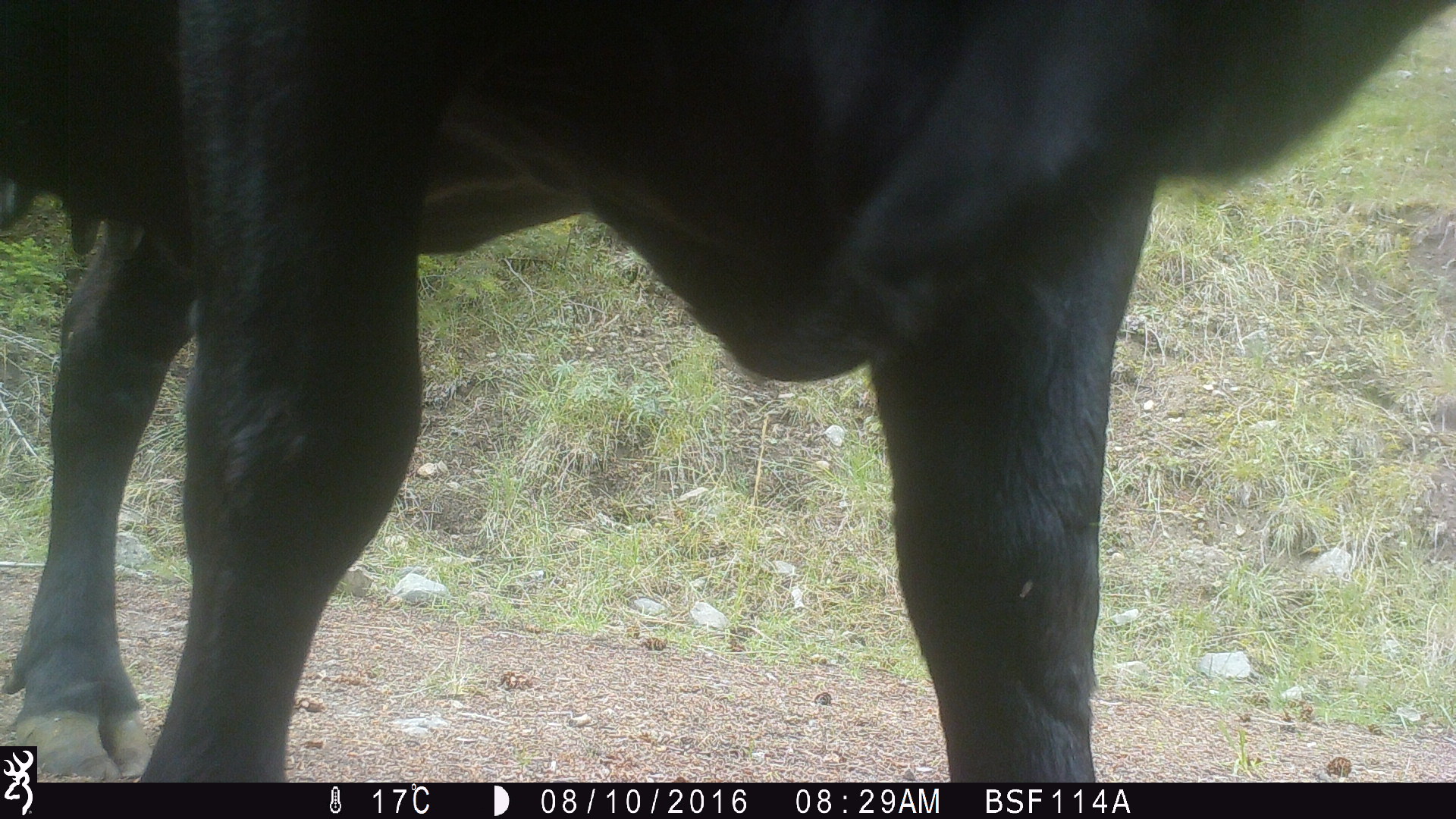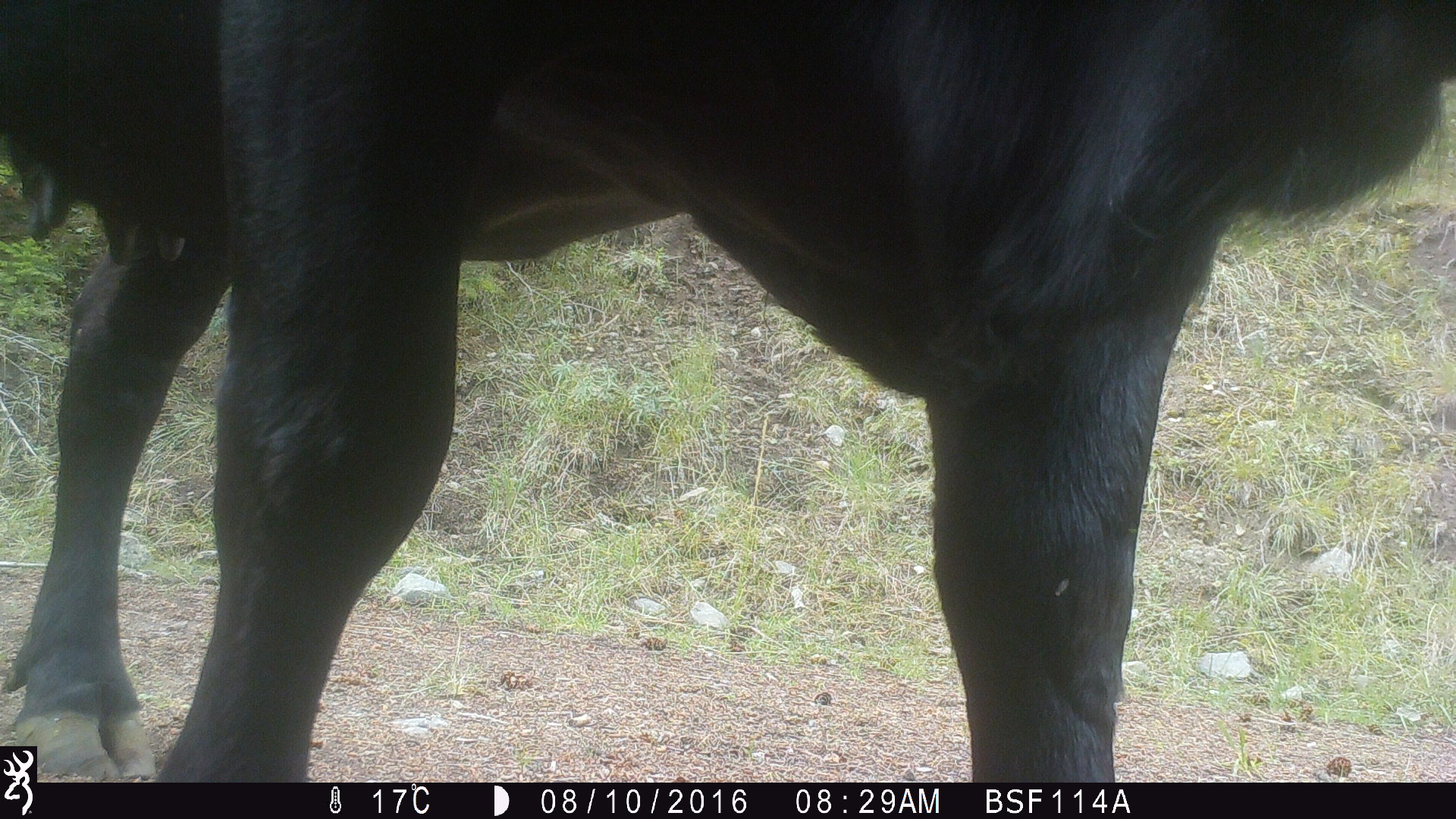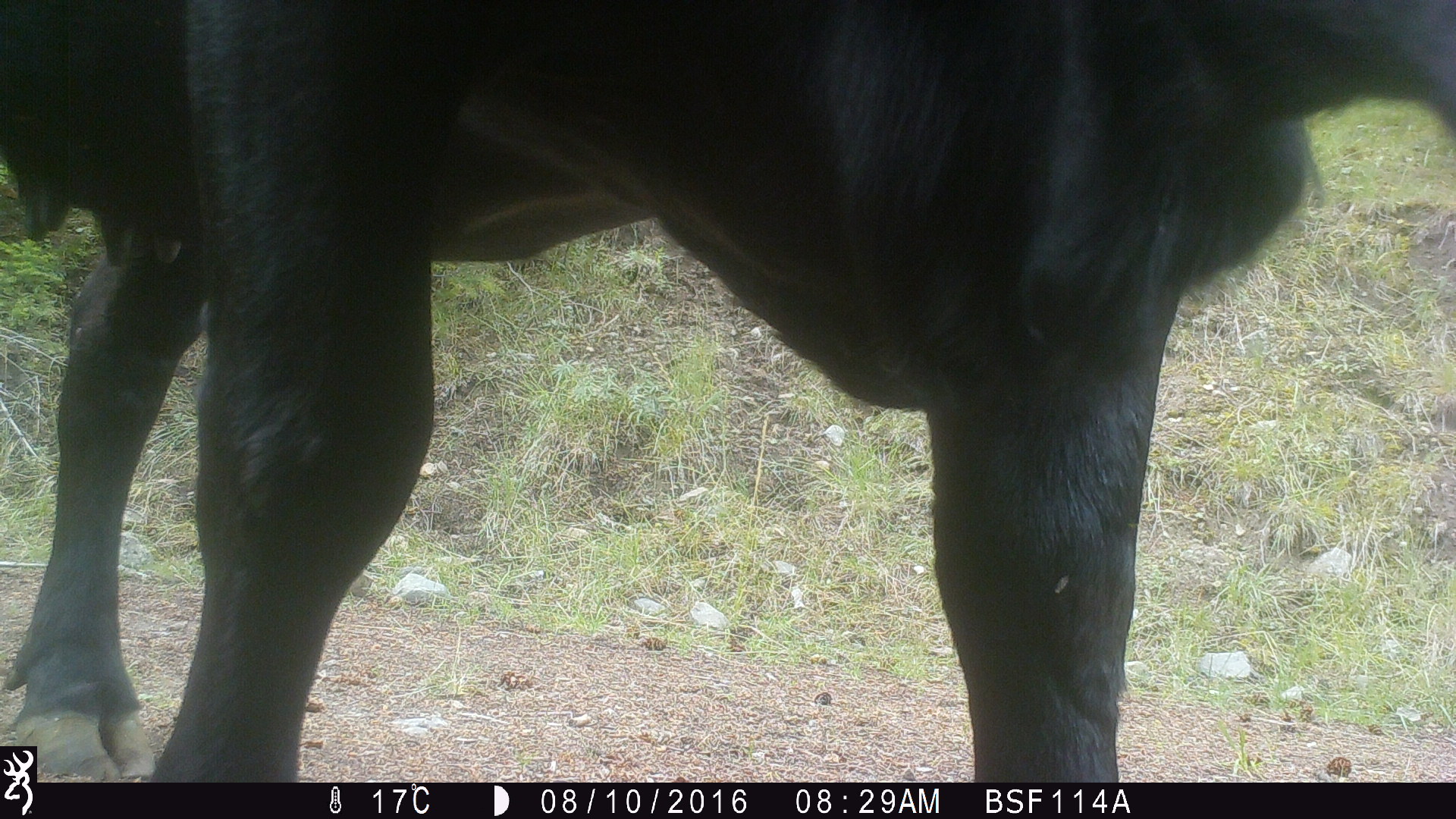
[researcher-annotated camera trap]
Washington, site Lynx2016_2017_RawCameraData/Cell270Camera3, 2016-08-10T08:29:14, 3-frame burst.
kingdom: Animalia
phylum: Chordata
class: Mammalia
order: Artiodactyla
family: Bovidae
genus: Bos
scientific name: Bos taurus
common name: domestic cattle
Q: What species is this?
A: Domestic cattle (Bos taurus).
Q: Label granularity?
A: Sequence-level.